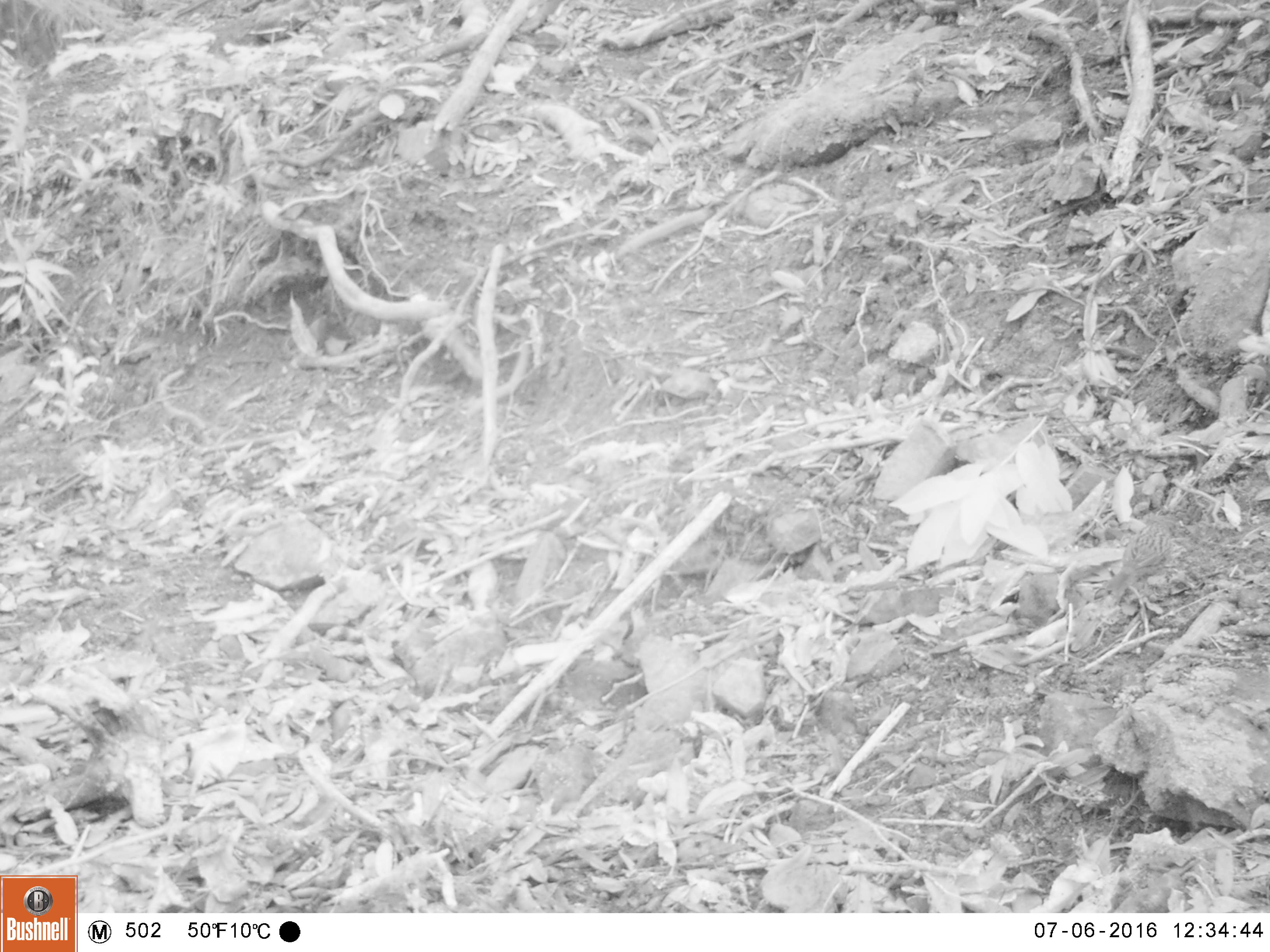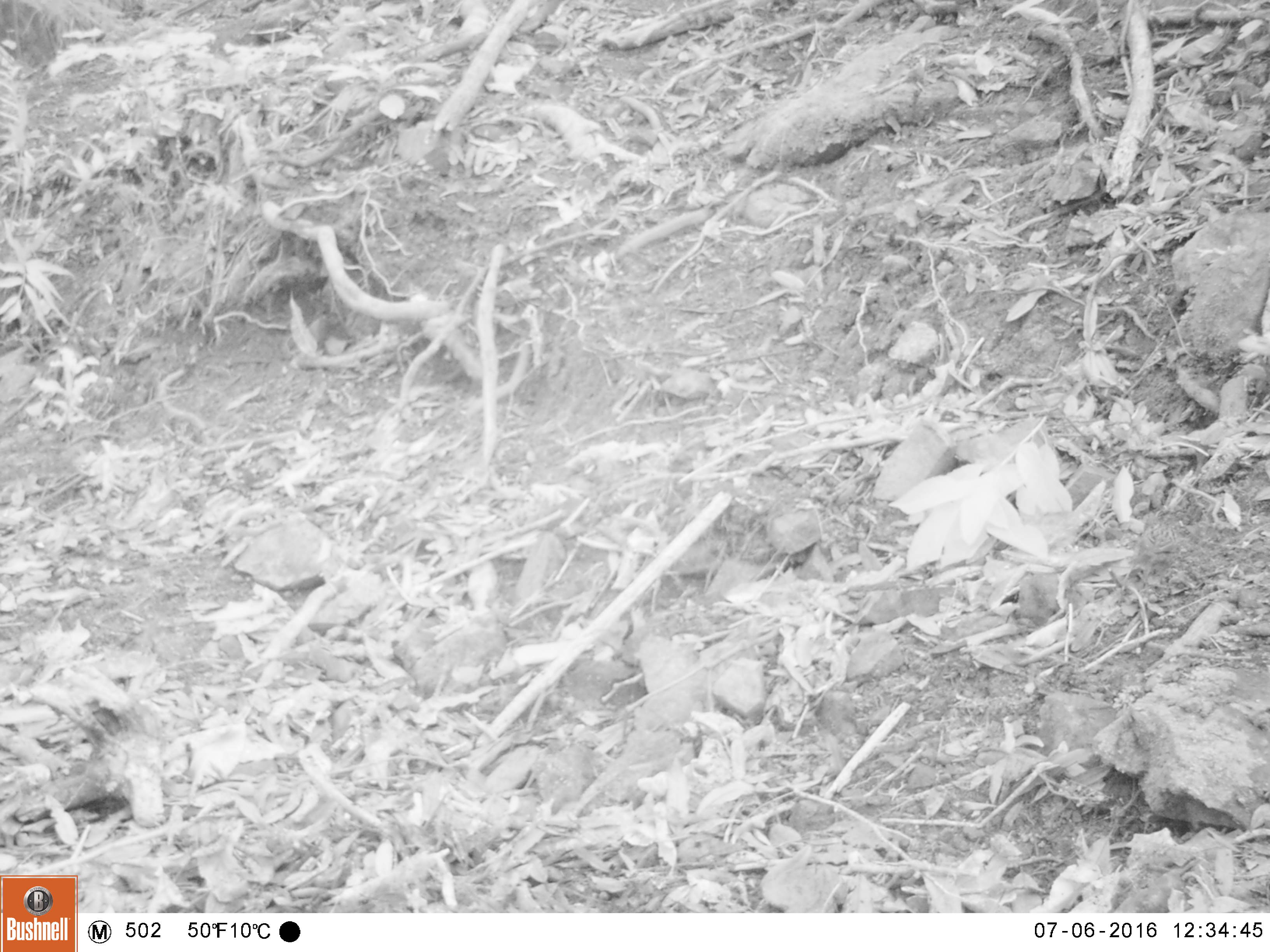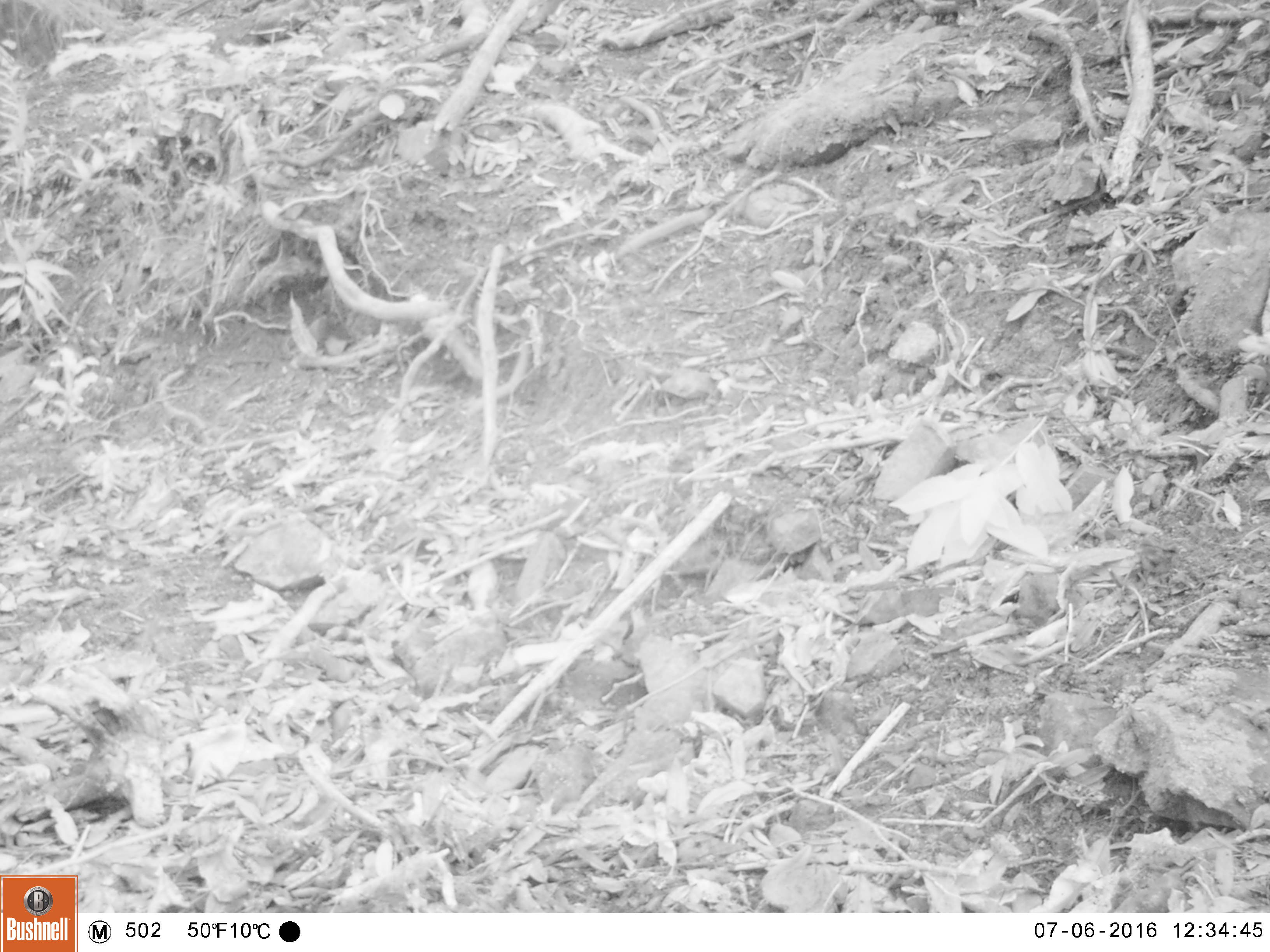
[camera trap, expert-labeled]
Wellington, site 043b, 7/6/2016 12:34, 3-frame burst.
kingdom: Animalia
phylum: Chordata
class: Aves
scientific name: Aves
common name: bird